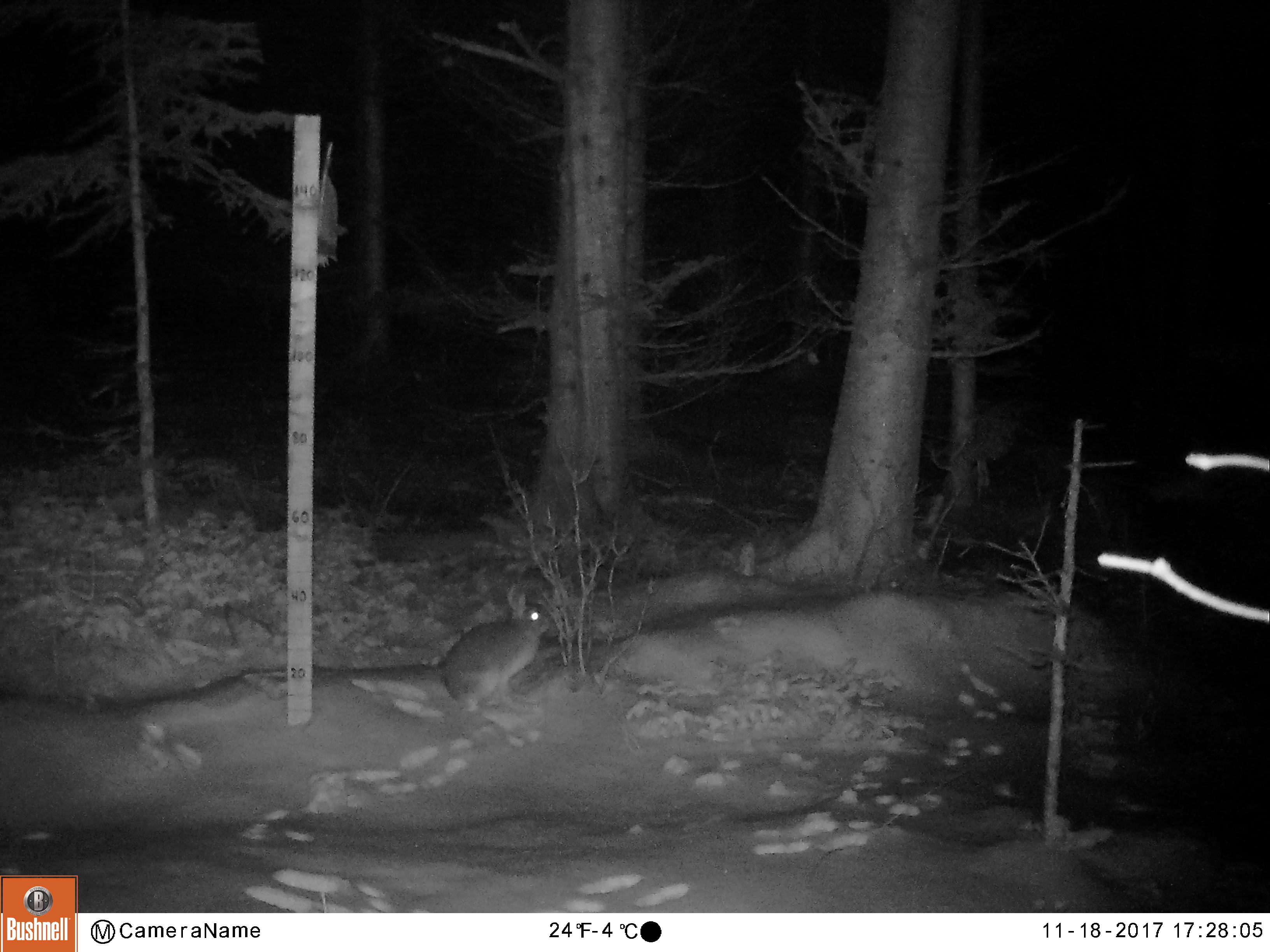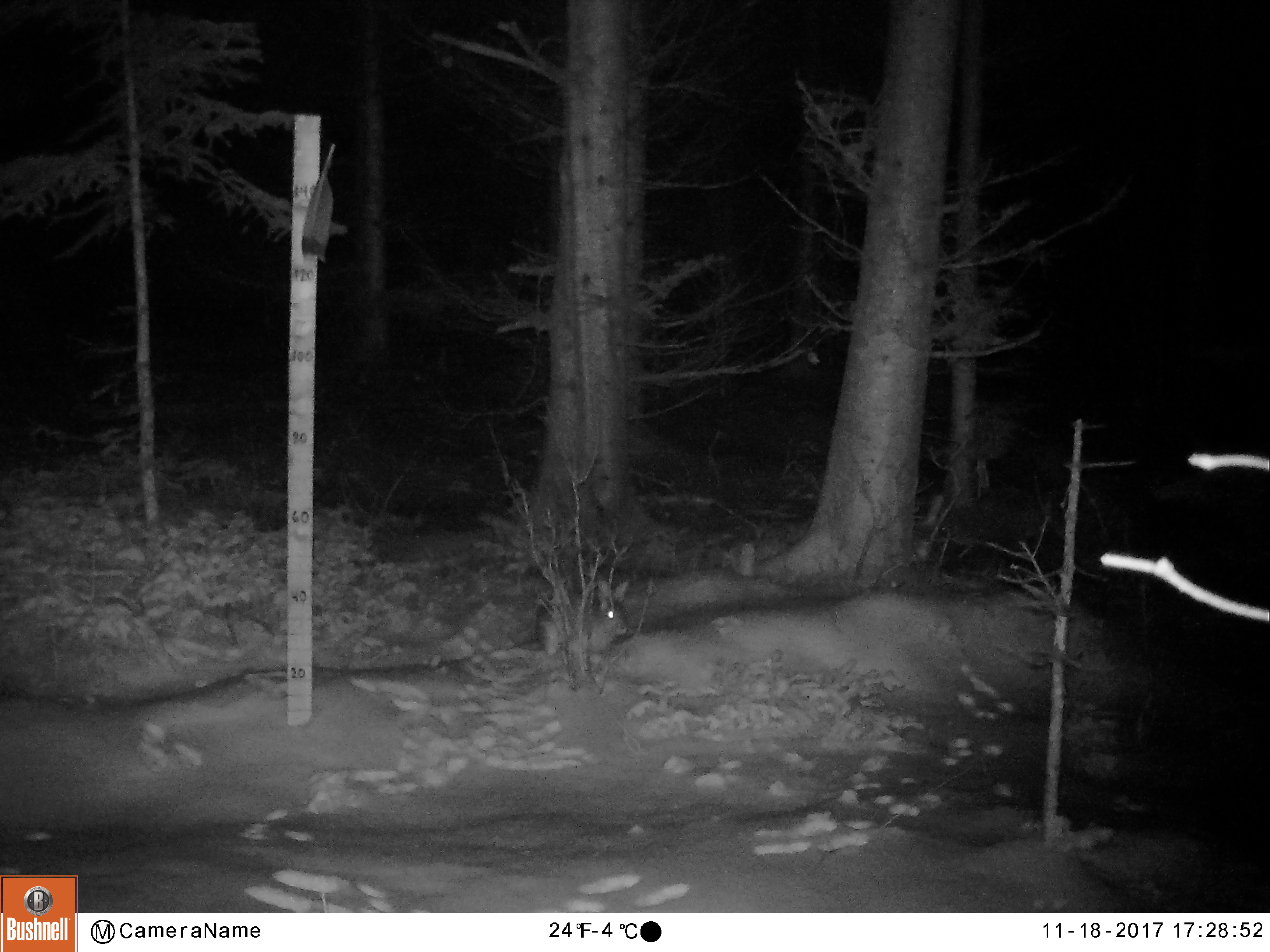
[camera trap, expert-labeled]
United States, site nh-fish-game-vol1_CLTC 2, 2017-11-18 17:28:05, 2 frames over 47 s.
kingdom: Animalia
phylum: Chordata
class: Mammalia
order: Lagomorpha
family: Leporidae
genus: Lepus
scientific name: Lepus americanus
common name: snowshoe hare